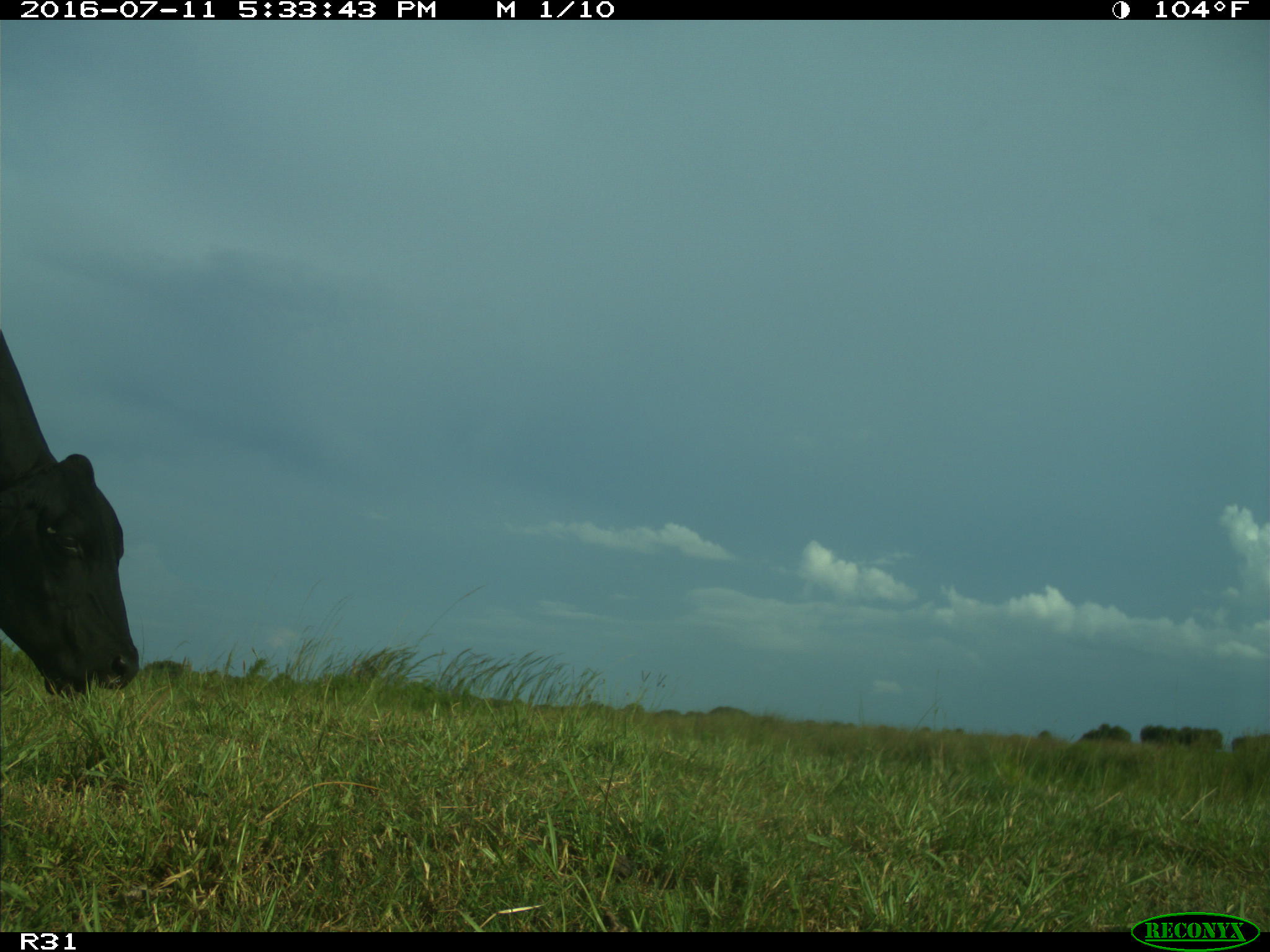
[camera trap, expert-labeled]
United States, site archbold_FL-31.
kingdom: Animalia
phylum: Chordata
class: Mammalia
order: Artiodactyla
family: Bovidae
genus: Bos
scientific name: Bos taurus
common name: domestic cow